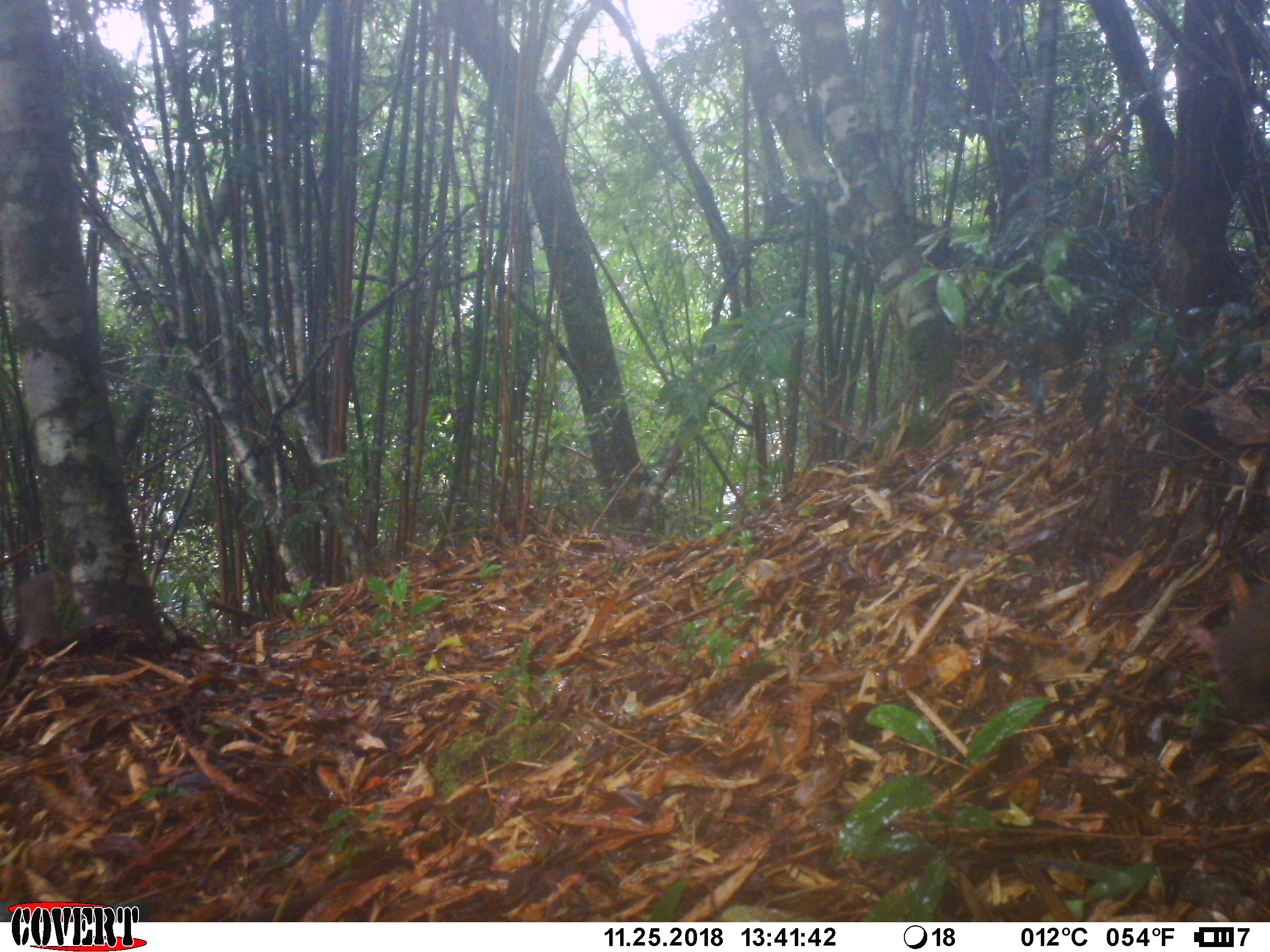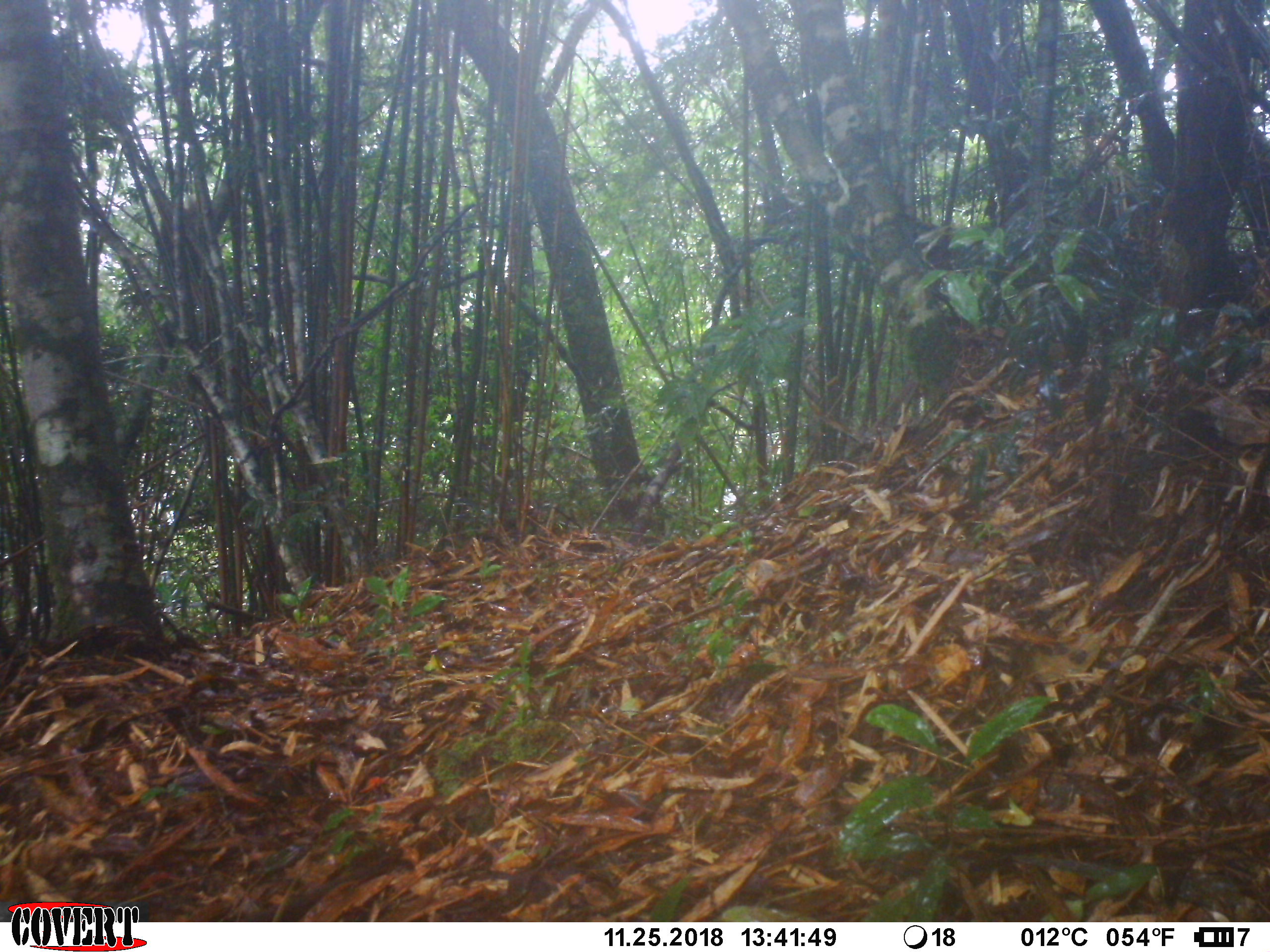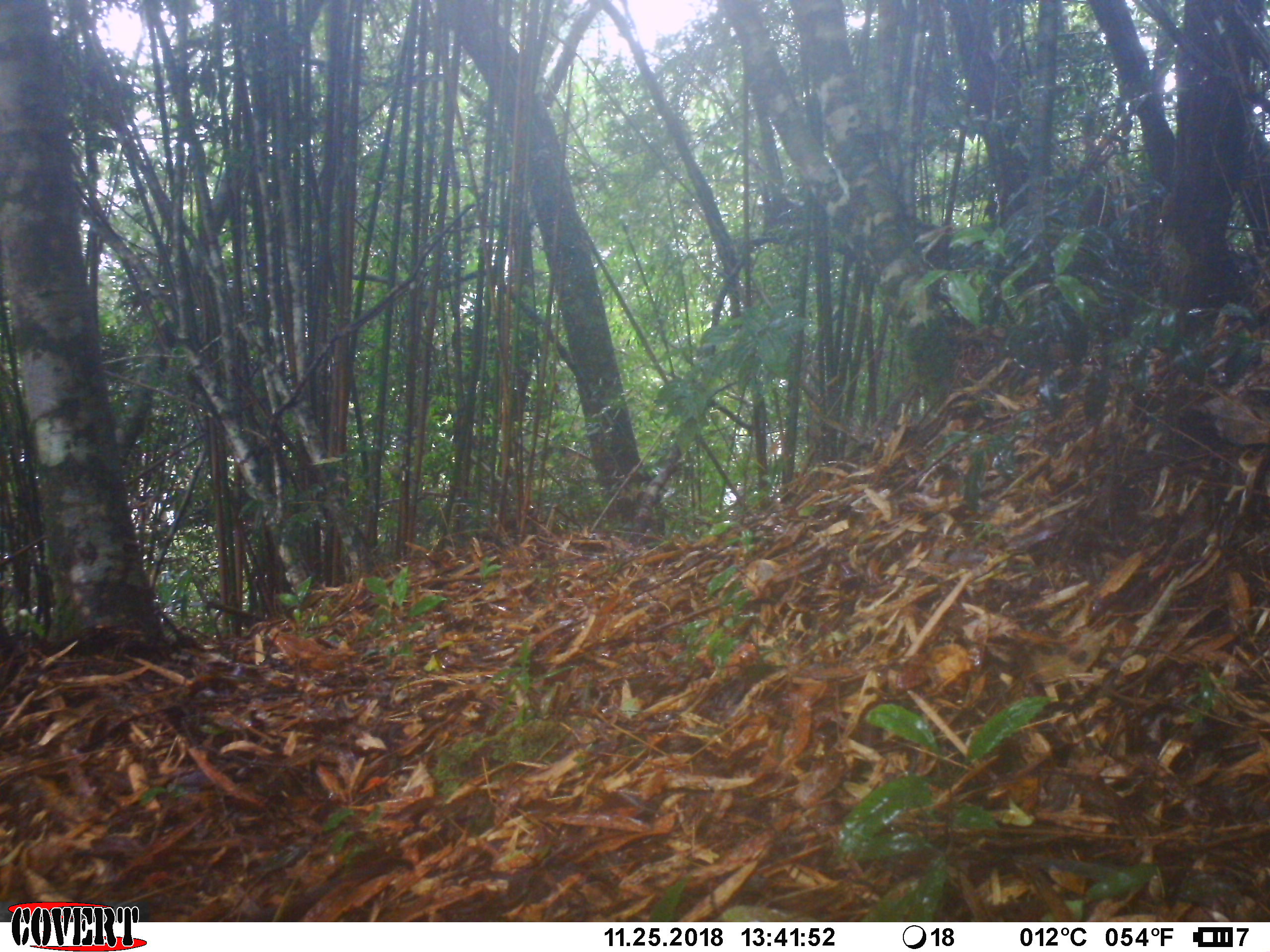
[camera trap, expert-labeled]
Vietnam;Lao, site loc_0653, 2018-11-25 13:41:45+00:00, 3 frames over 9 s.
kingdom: Animalia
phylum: Chordata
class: Mammalia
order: Primates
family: Cercopithecidae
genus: Macaca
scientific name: Macaca arctoides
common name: stump-tailed macaque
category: stump tailed macaque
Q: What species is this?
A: Stump tailed macaque (stump-tailed macaque) (Macaca arctoides).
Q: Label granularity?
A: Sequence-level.